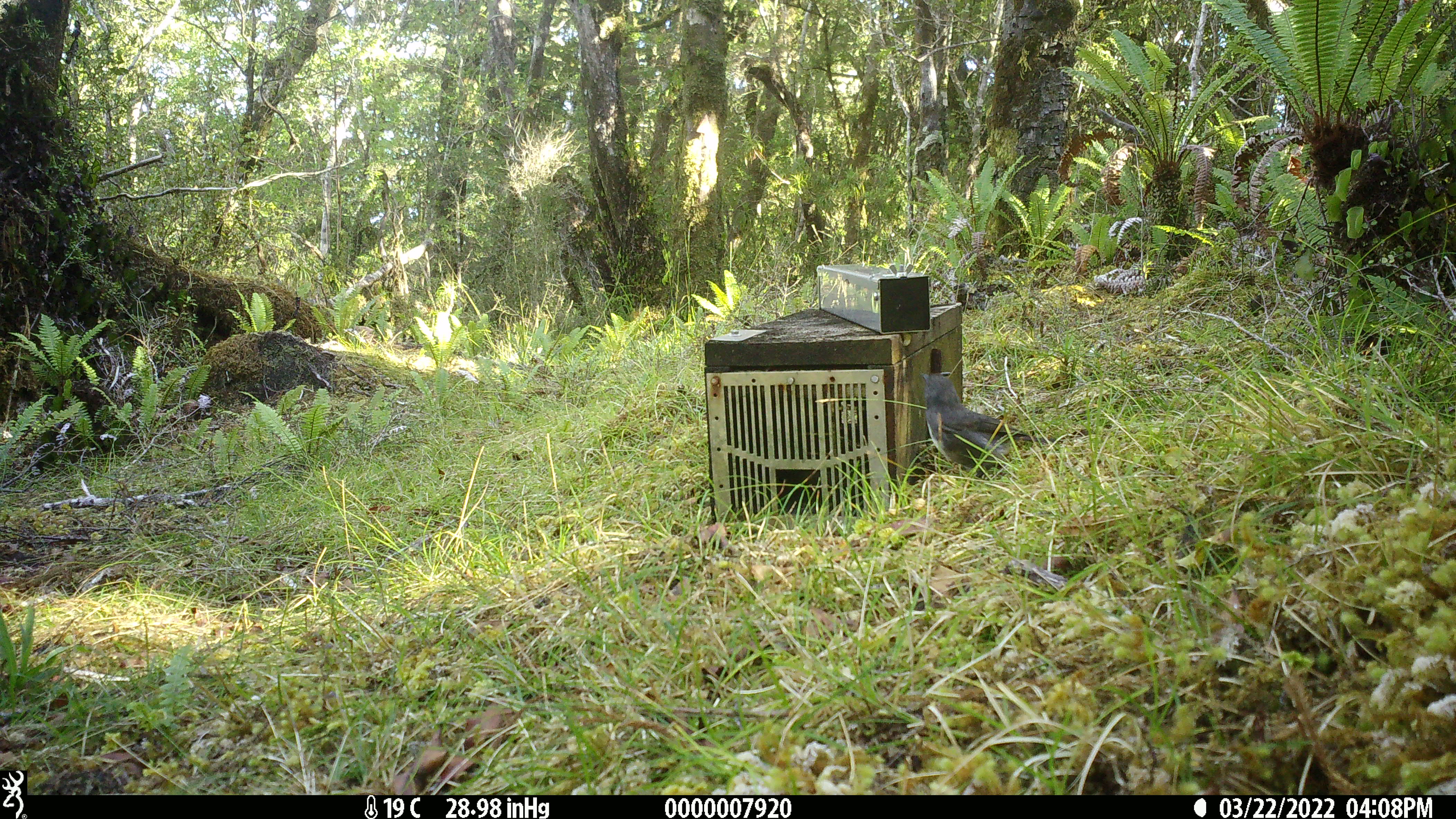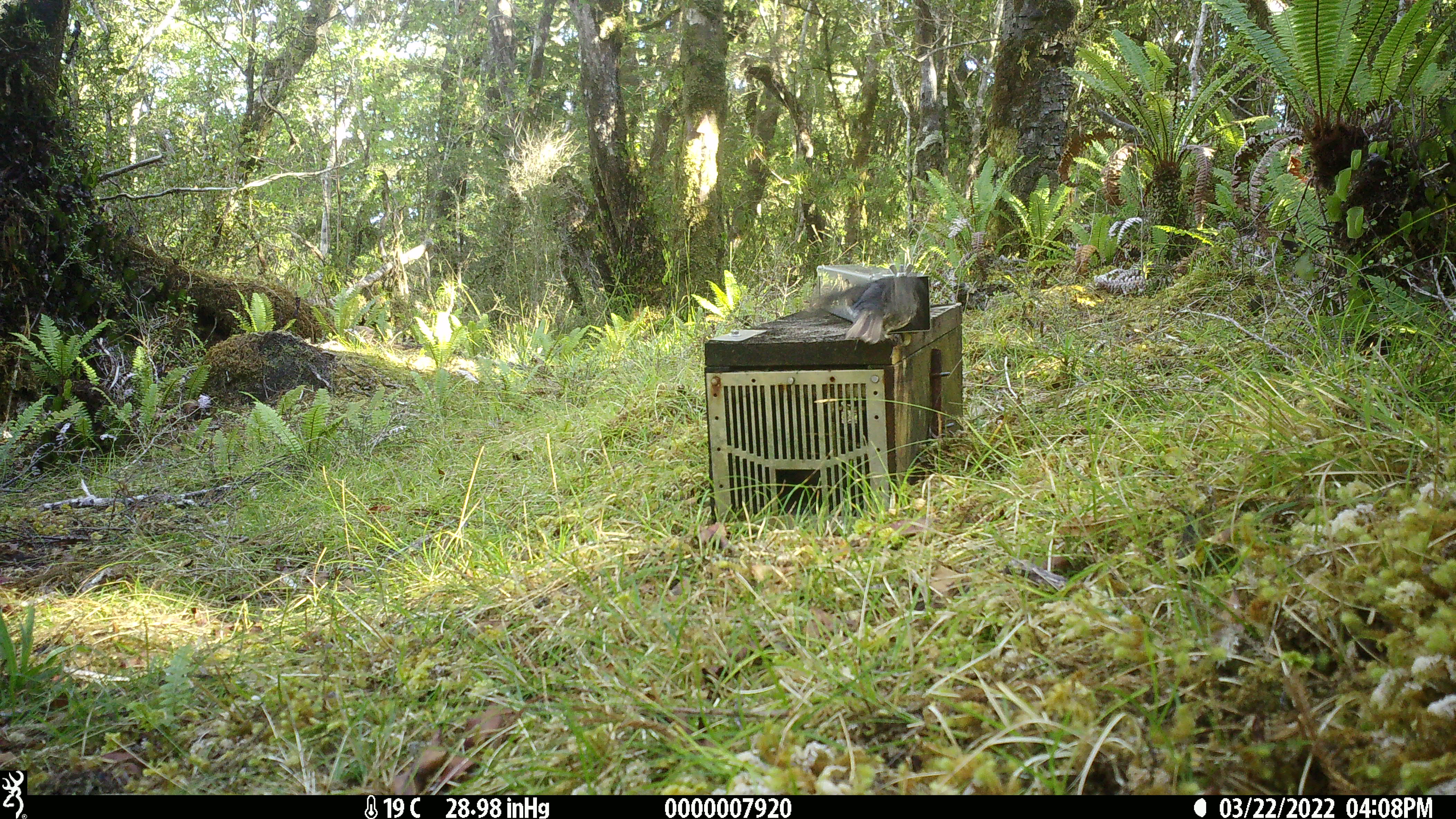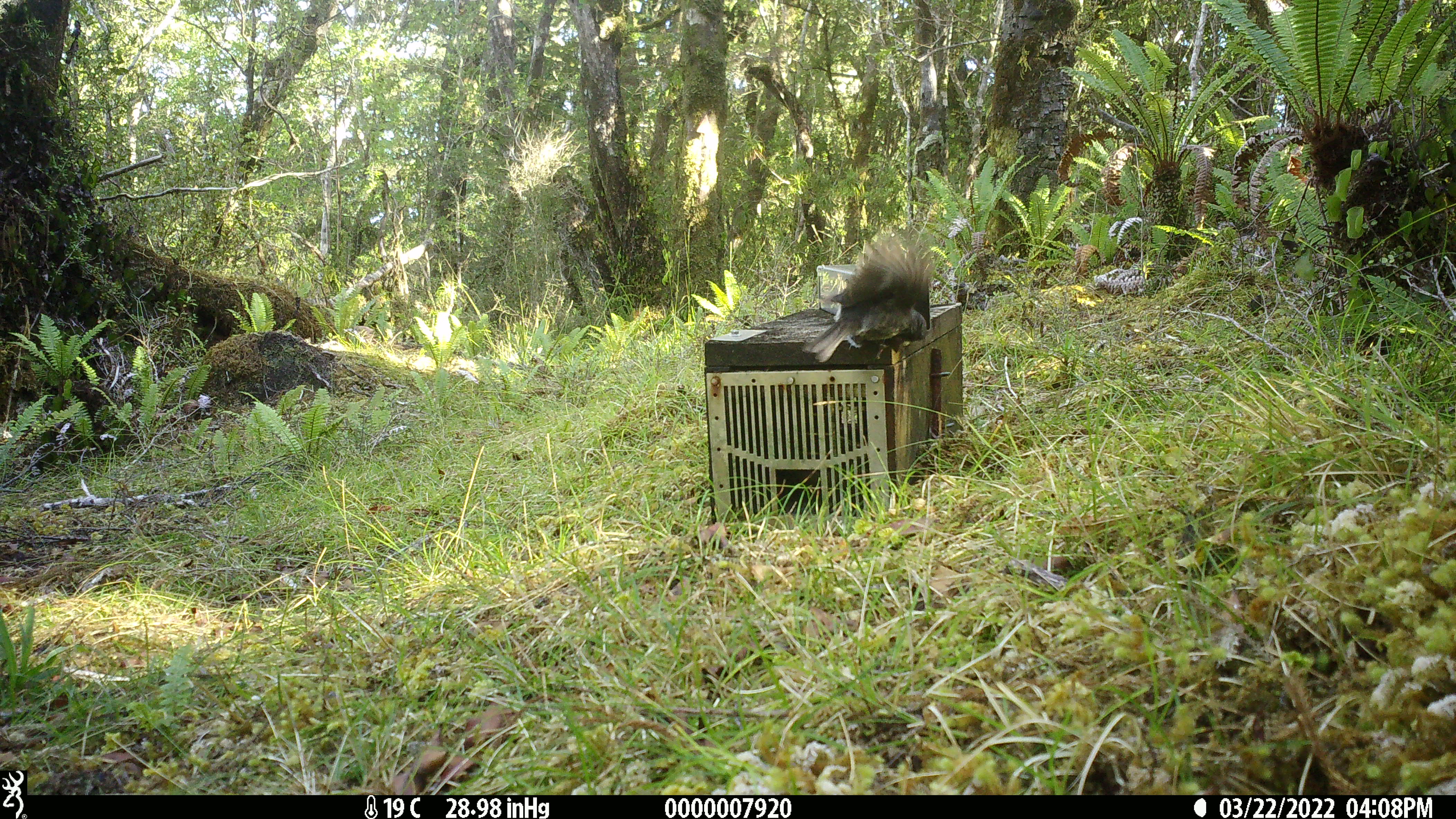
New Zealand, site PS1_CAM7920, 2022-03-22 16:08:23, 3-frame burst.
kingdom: Animalia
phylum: Chordata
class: Aves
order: Passeriformes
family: Petroicidae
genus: Petroica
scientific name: Petroica australis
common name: new zealand robin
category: robin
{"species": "robin (new zealand robin) (Petroica australis)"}